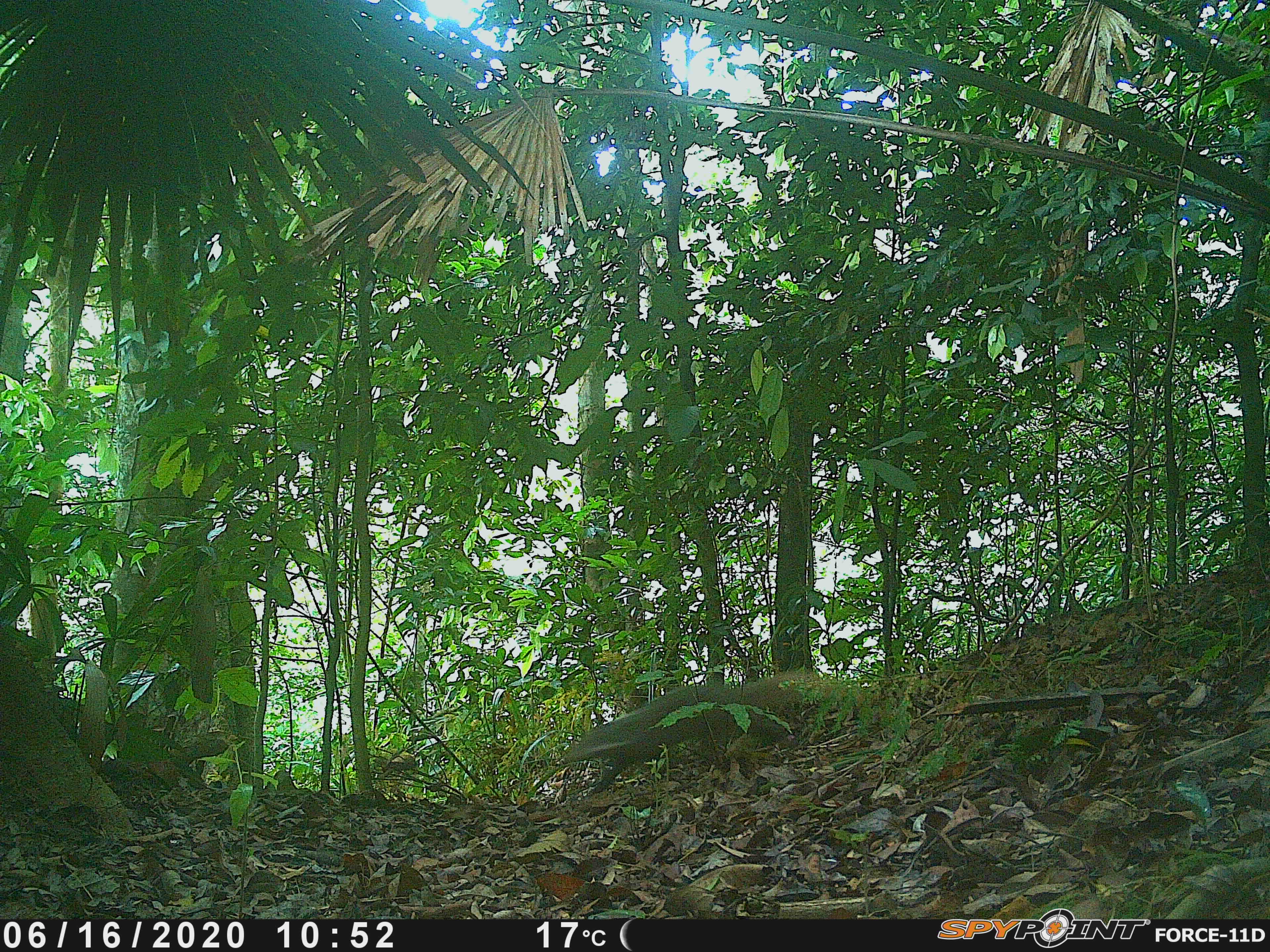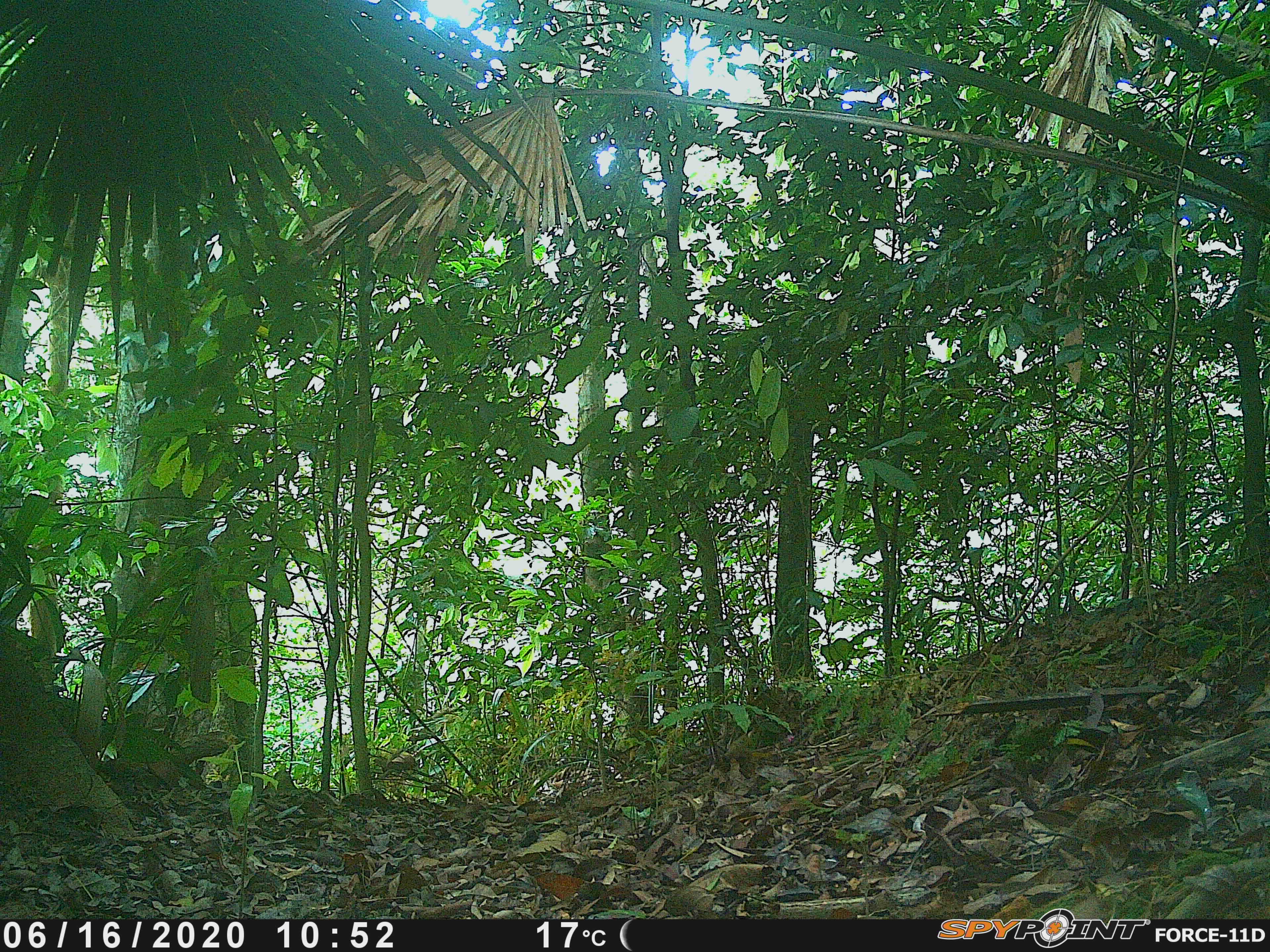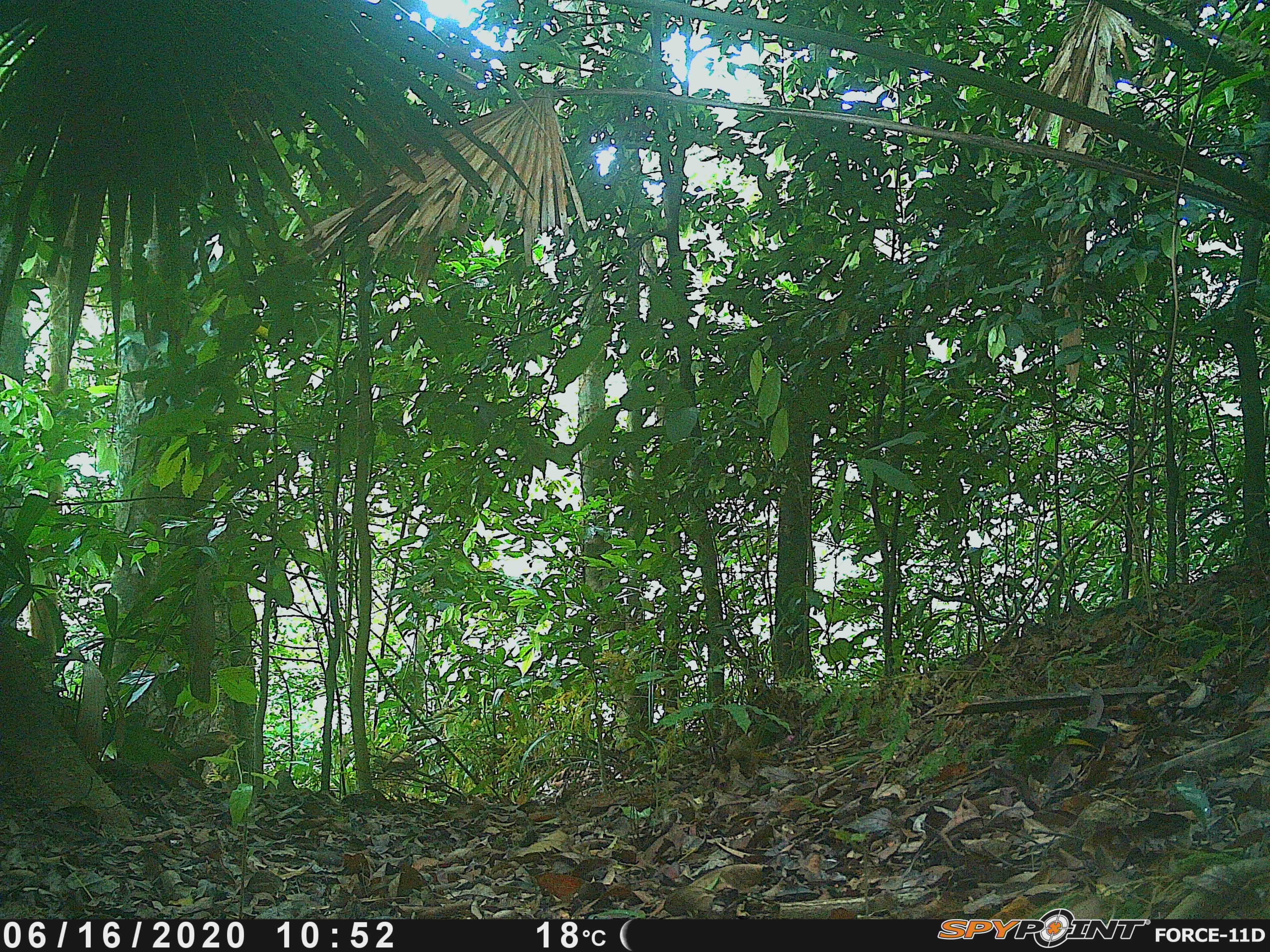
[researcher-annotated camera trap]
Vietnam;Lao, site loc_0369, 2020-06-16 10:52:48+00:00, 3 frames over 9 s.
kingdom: Animalia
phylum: Chordata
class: Mammalia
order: Carnivora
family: Herpestidae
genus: Urva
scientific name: Urva urva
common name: crab-eating mongoose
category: crab eating mongoose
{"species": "crab eating mongoose (crab-eating mongoose) (Urva urva)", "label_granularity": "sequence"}